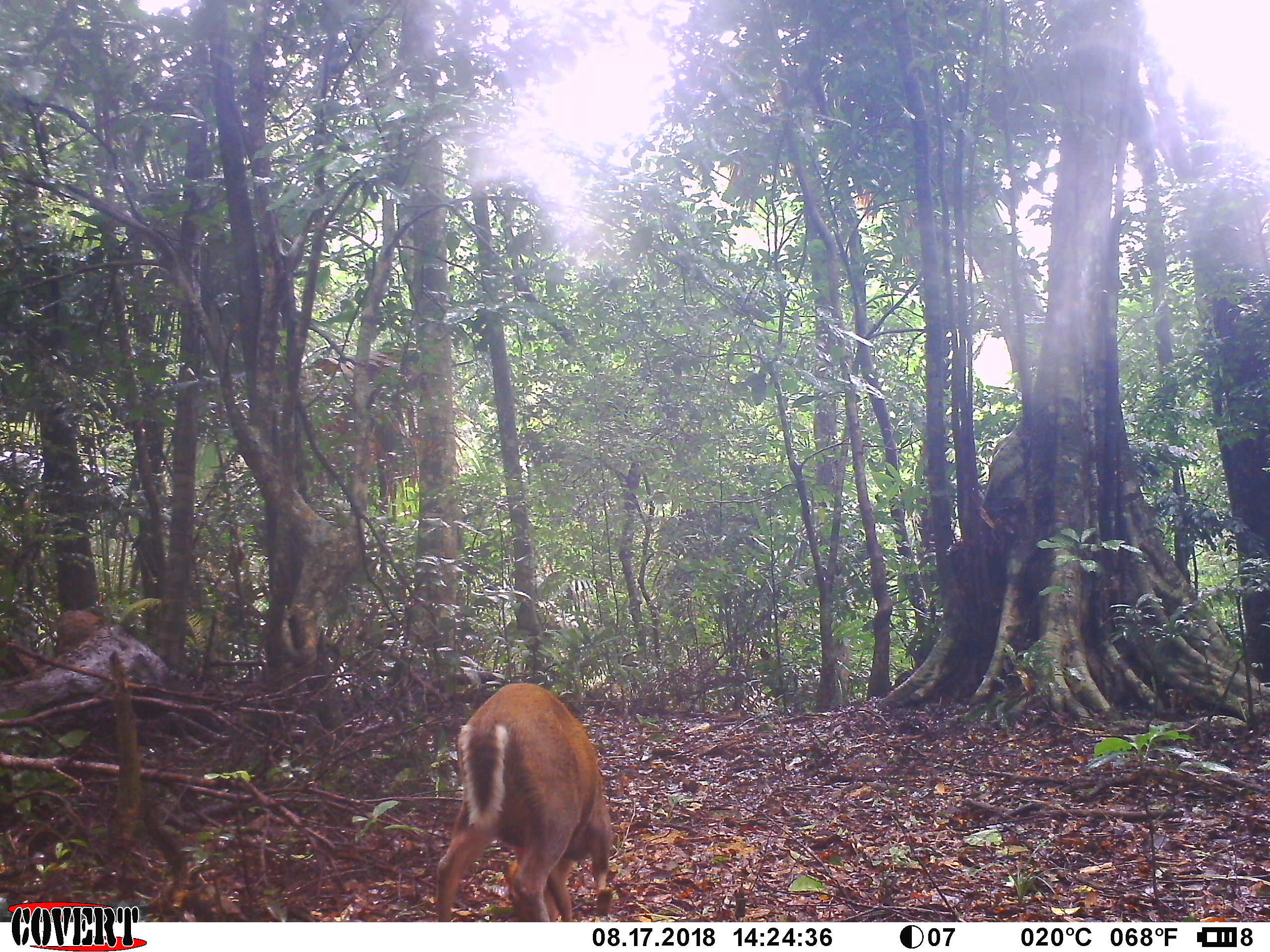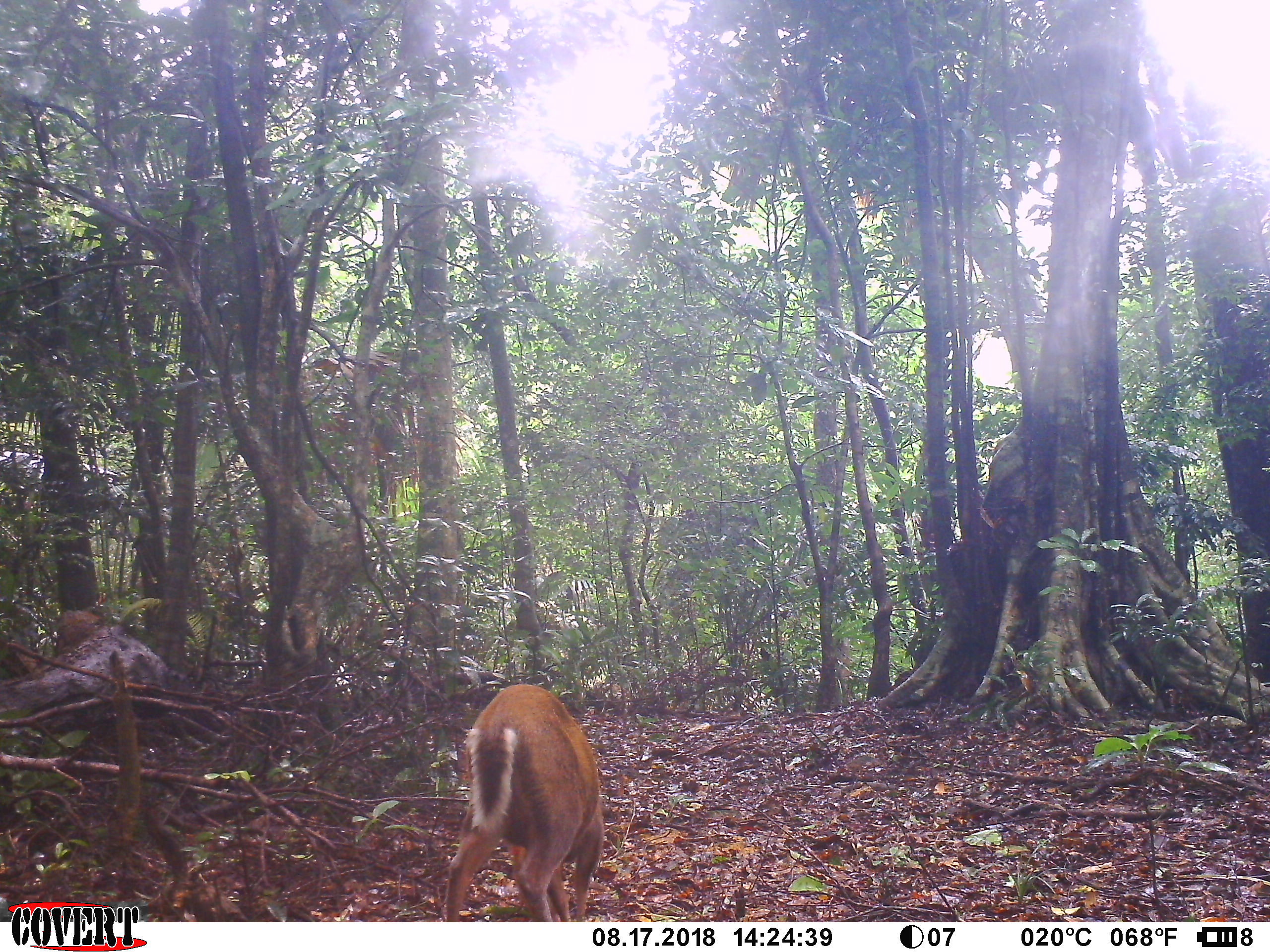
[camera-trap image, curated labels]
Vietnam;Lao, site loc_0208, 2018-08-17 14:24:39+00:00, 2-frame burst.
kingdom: Animalia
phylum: Chordata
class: Mammalia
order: Artiodactyla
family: Cervidae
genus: Muntiacus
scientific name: Muntiacus rooseveltorum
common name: roosevelt's muntjac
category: roosevelts muntjac group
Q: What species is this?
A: Roosevelts muntjac group (roosevelt's muntjac) (Muntiacus rooseveltorum).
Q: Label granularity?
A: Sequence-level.